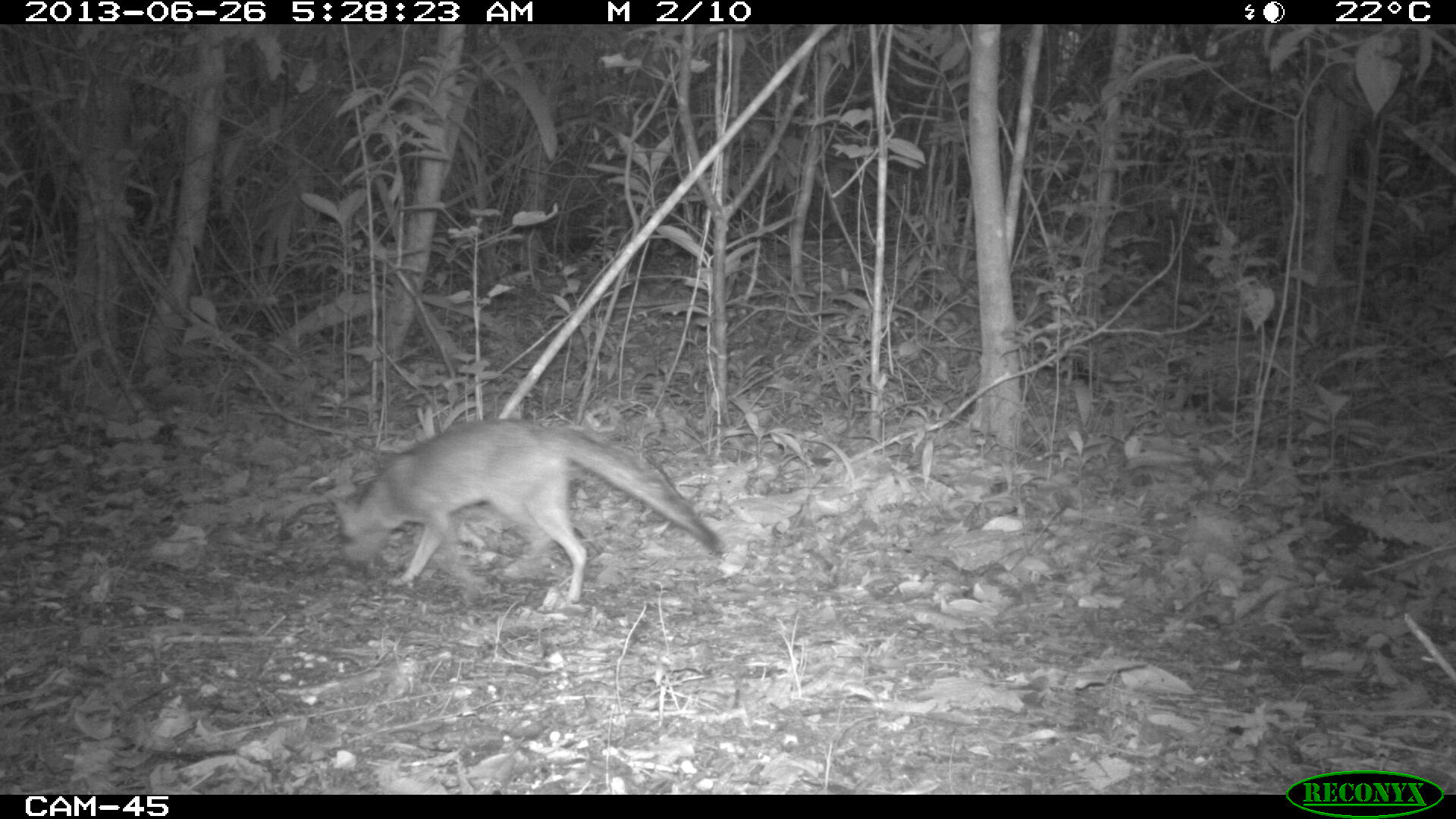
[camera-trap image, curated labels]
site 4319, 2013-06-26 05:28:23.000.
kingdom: Animalia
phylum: Chordata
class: Mammalia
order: Carnivora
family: Canidae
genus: Urocyon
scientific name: Urocyon cinereoargenteus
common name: gray fox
Urocyon cinereoargenteus (gray fox), count 1.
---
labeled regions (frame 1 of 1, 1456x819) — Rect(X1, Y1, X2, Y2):
urocyon cinereoargenteus: Rect(328, 421, 721, 604)